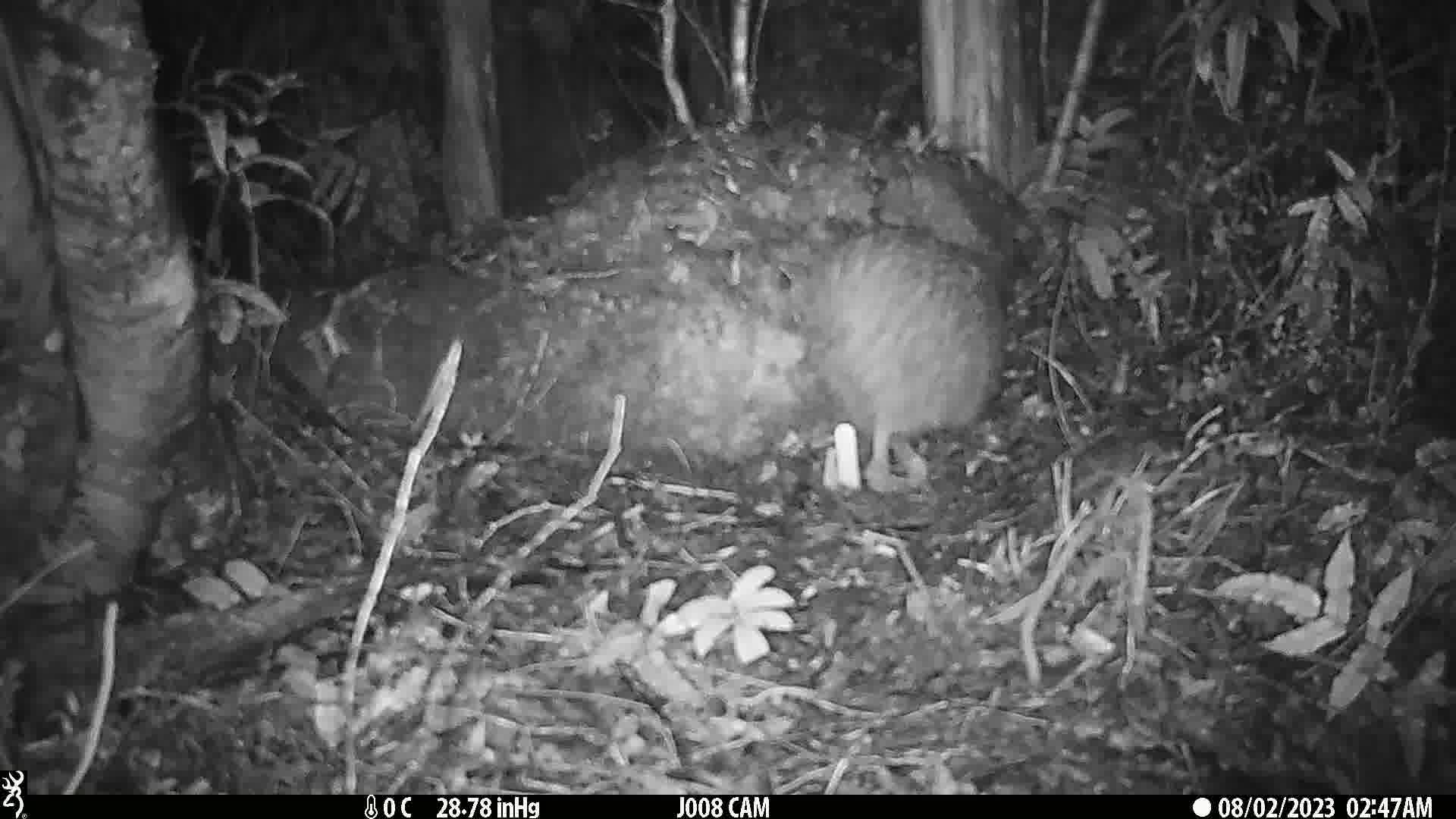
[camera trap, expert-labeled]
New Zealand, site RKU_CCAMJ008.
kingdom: Animalia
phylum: Chordata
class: Aves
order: Apterygiformes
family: Apterygidae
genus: Apteryx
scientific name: Apteryx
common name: kiwi